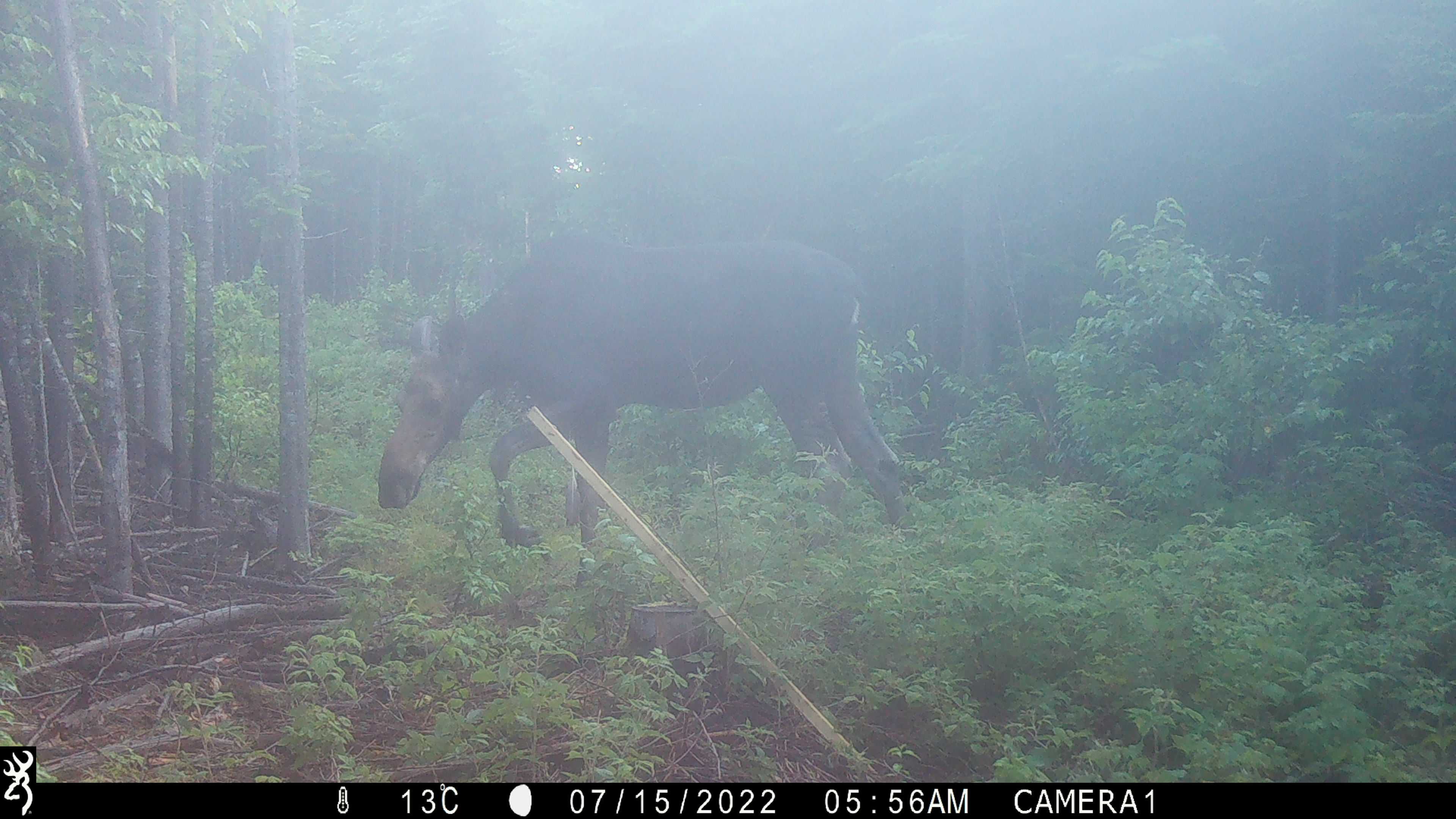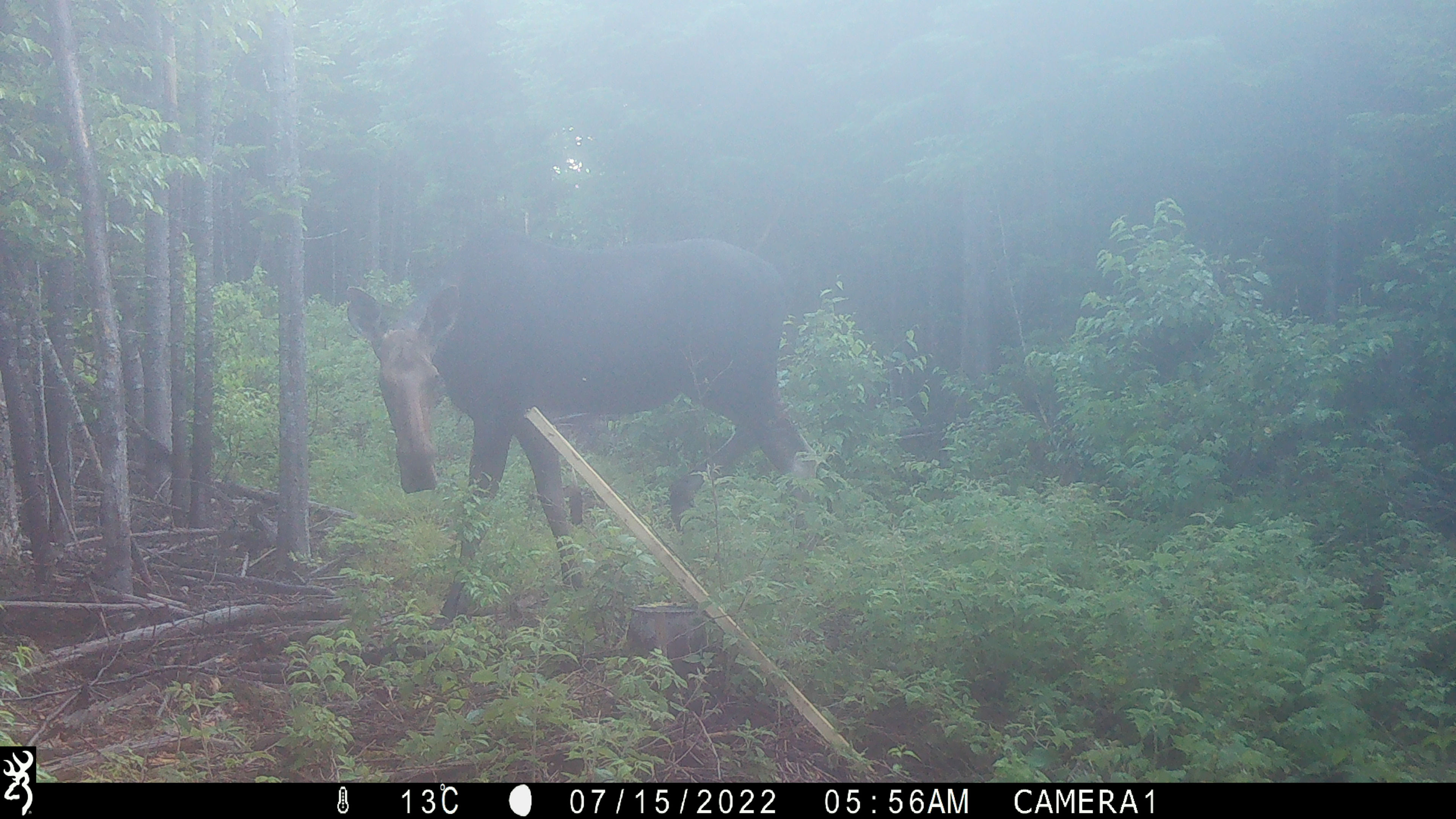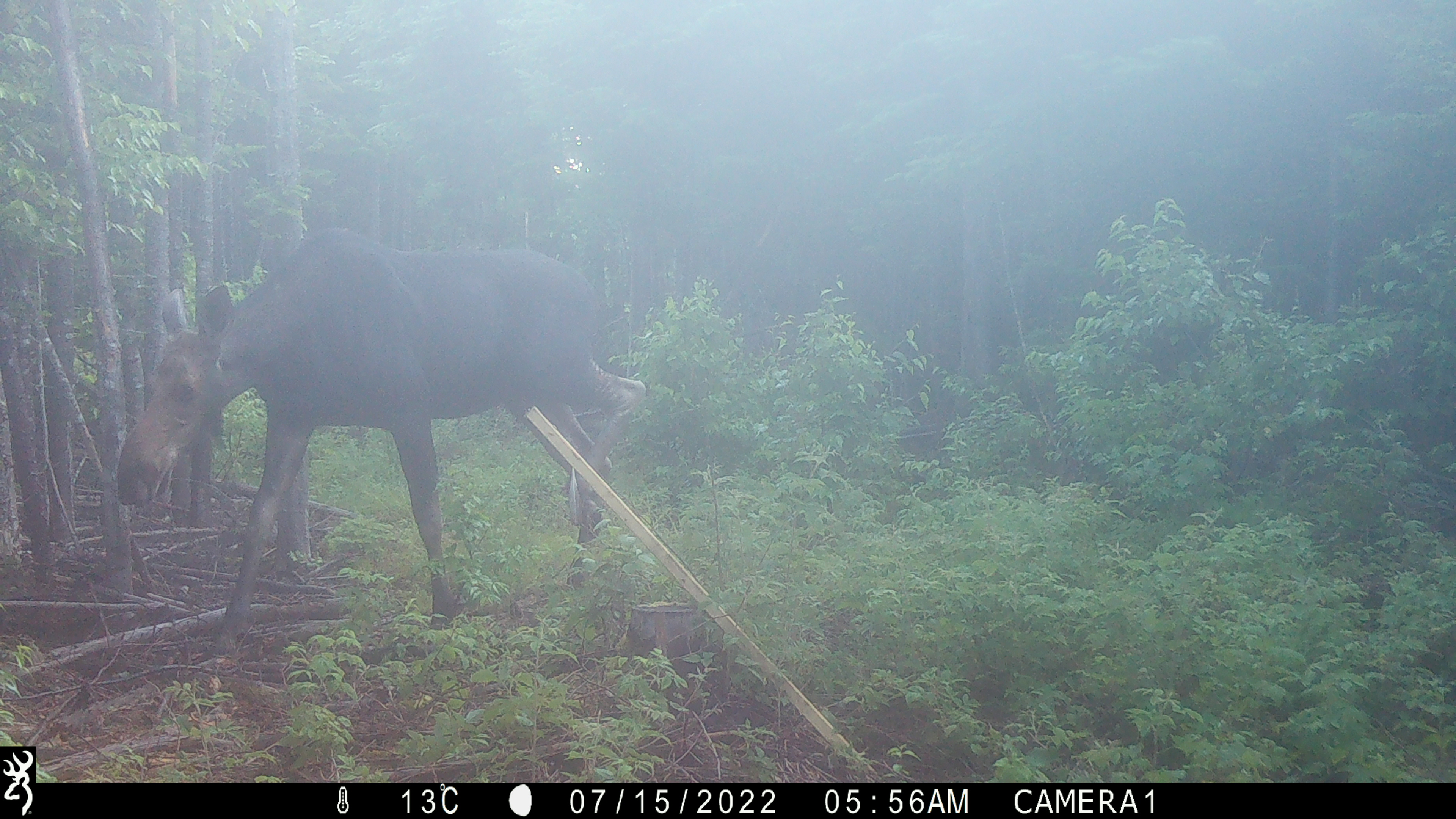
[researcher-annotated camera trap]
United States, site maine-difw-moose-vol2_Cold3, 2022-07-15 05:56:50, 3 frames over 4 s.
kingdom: Animalia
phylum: Chordata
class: Mammalia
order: Artiodactyla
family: Cervidae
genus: Alces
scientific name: Alces alces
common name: moose